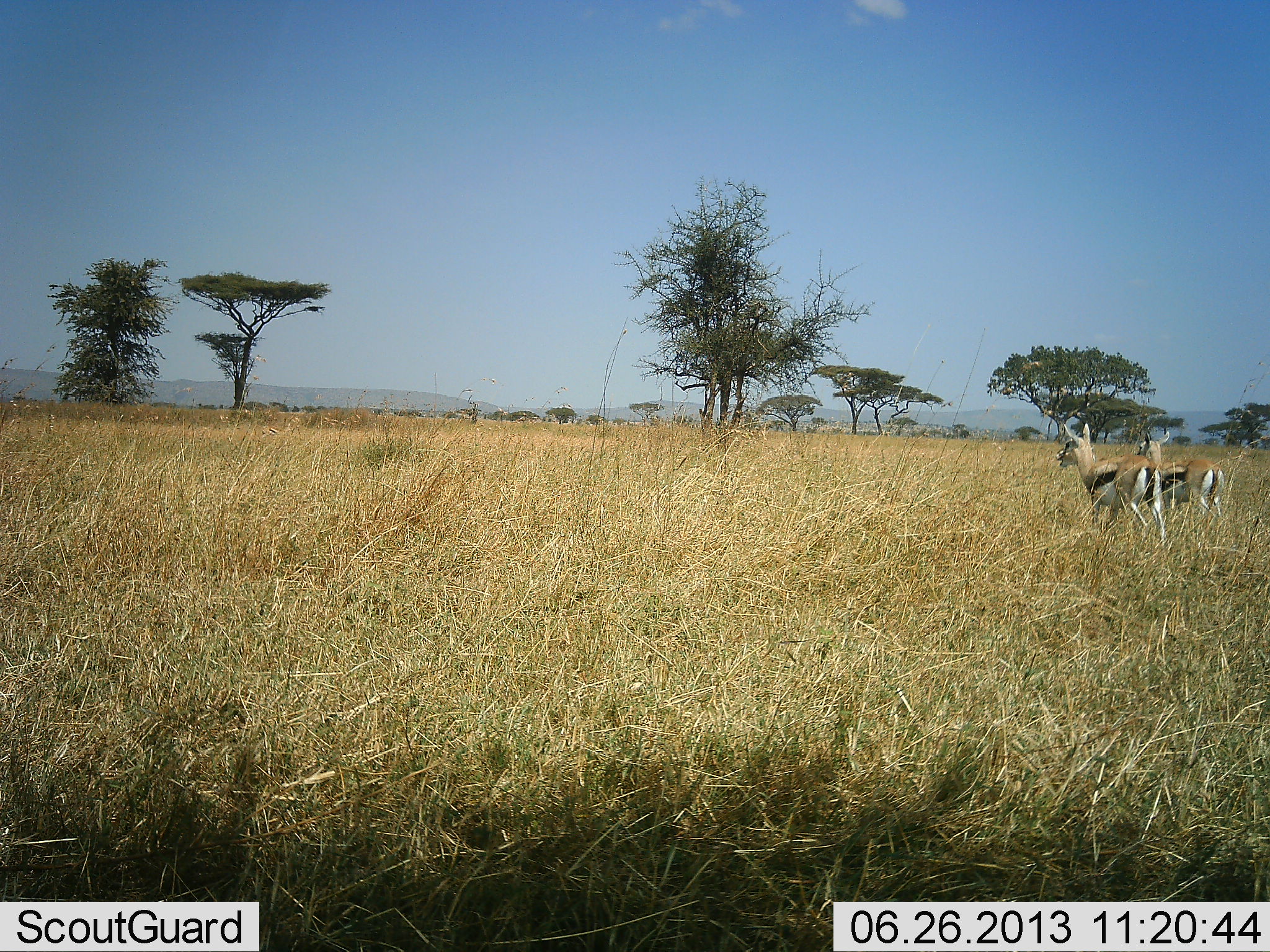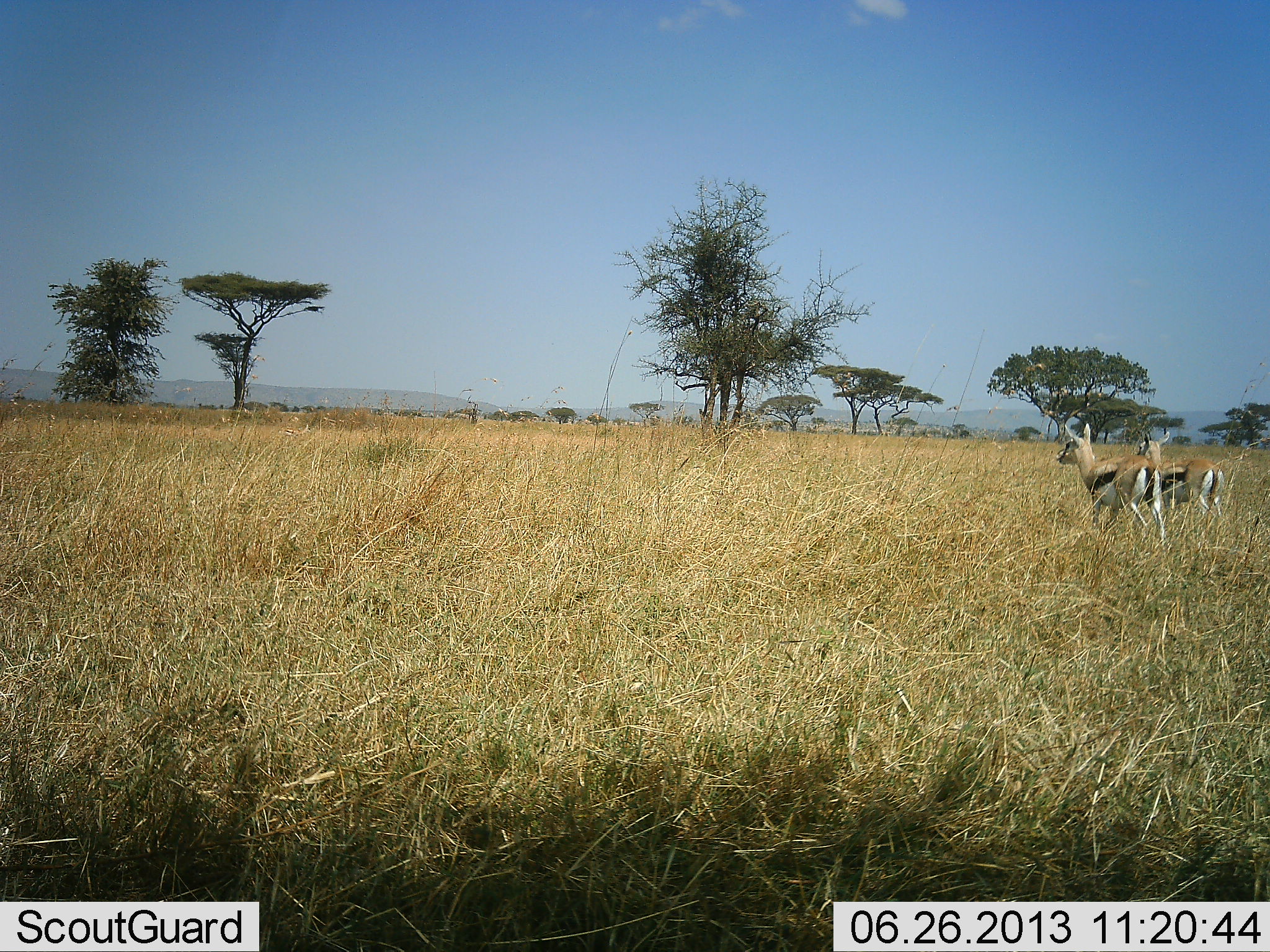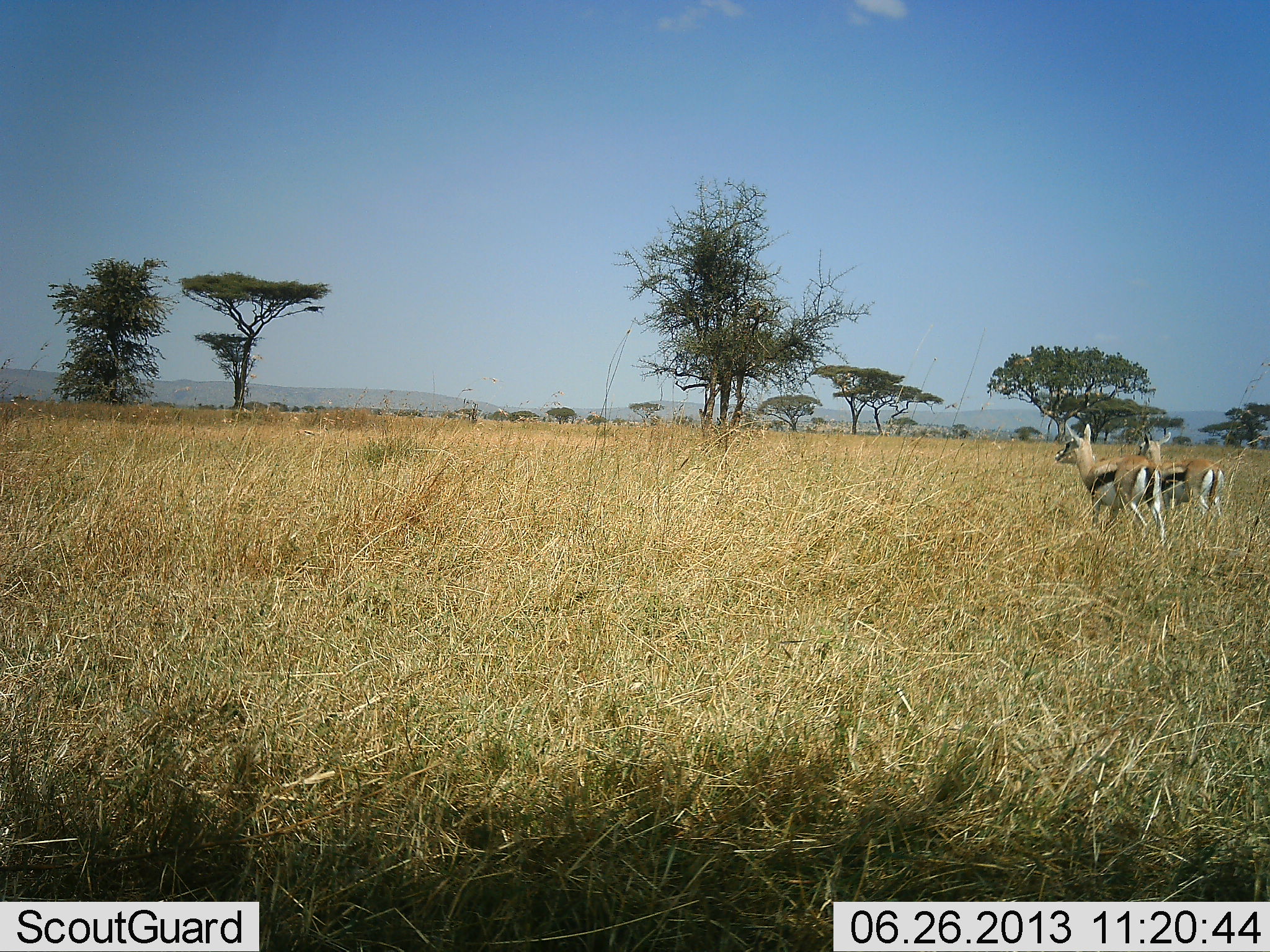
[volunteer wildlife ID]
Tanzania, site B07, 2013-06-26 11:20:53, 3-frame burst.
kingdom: Animalia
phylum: Chordata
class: Mammalia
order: Artiodactyla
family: Bovidae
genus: Eudorcas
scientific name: Eudorcas thomsonii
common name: thomson's gazelle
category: gazellethomsons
Gazellethomsons (thomson's gazelle) (Eudorcas thomsonii), count 2. Behavior (volunteer vote fractions): standing 100%, resting 0%, moving 0%, interacting 0%. Young present (vote fraction): 11%. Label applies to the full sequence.